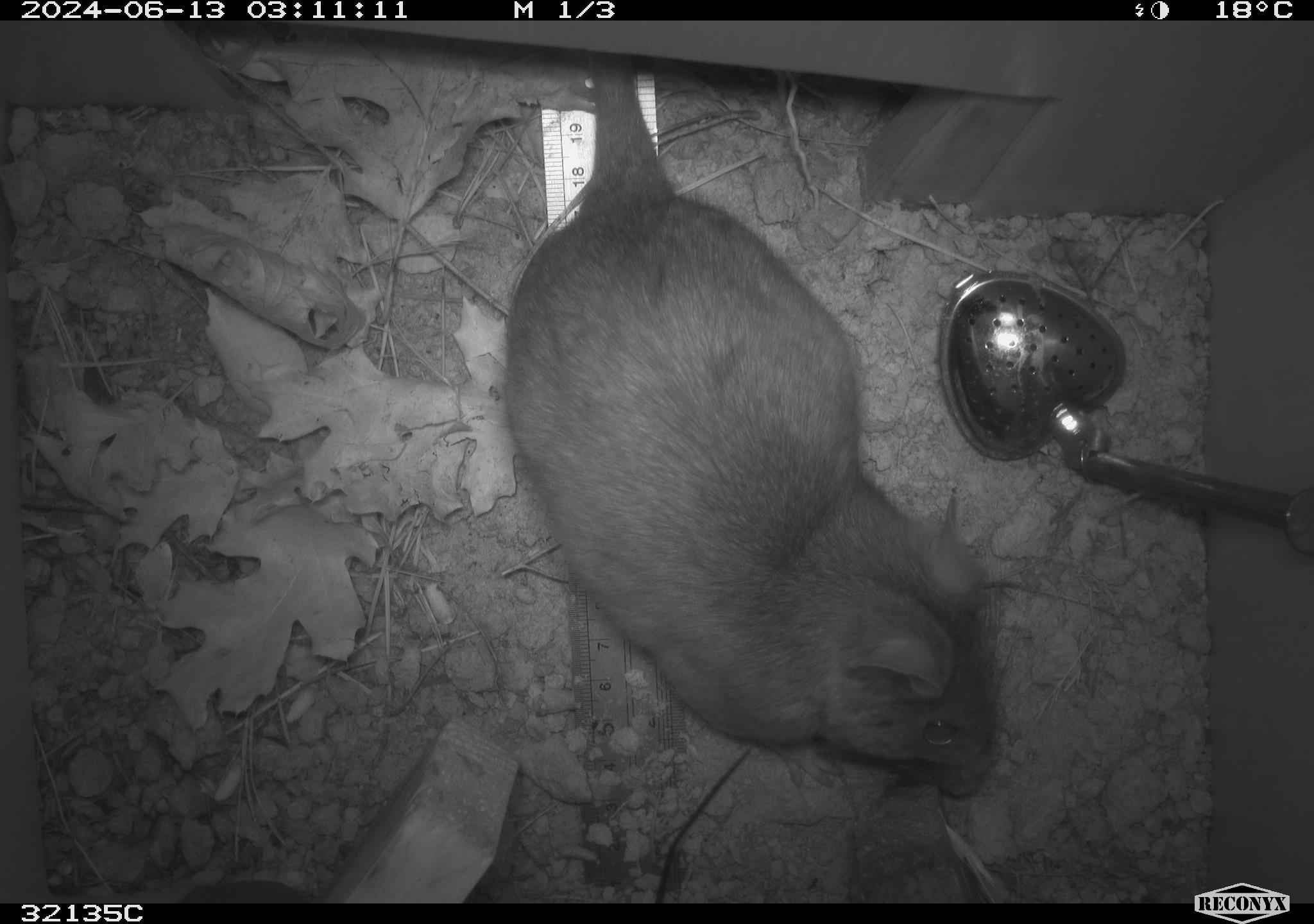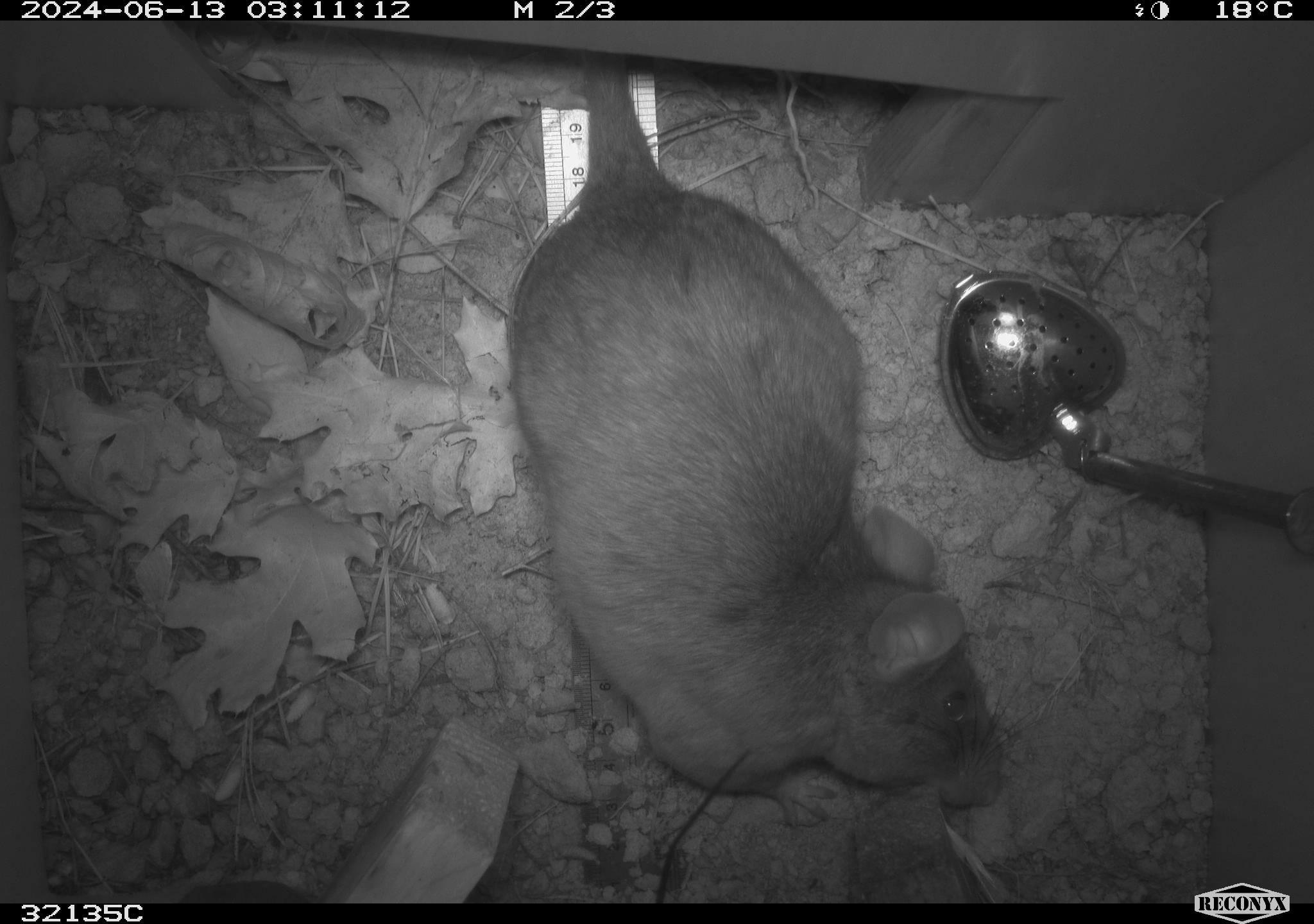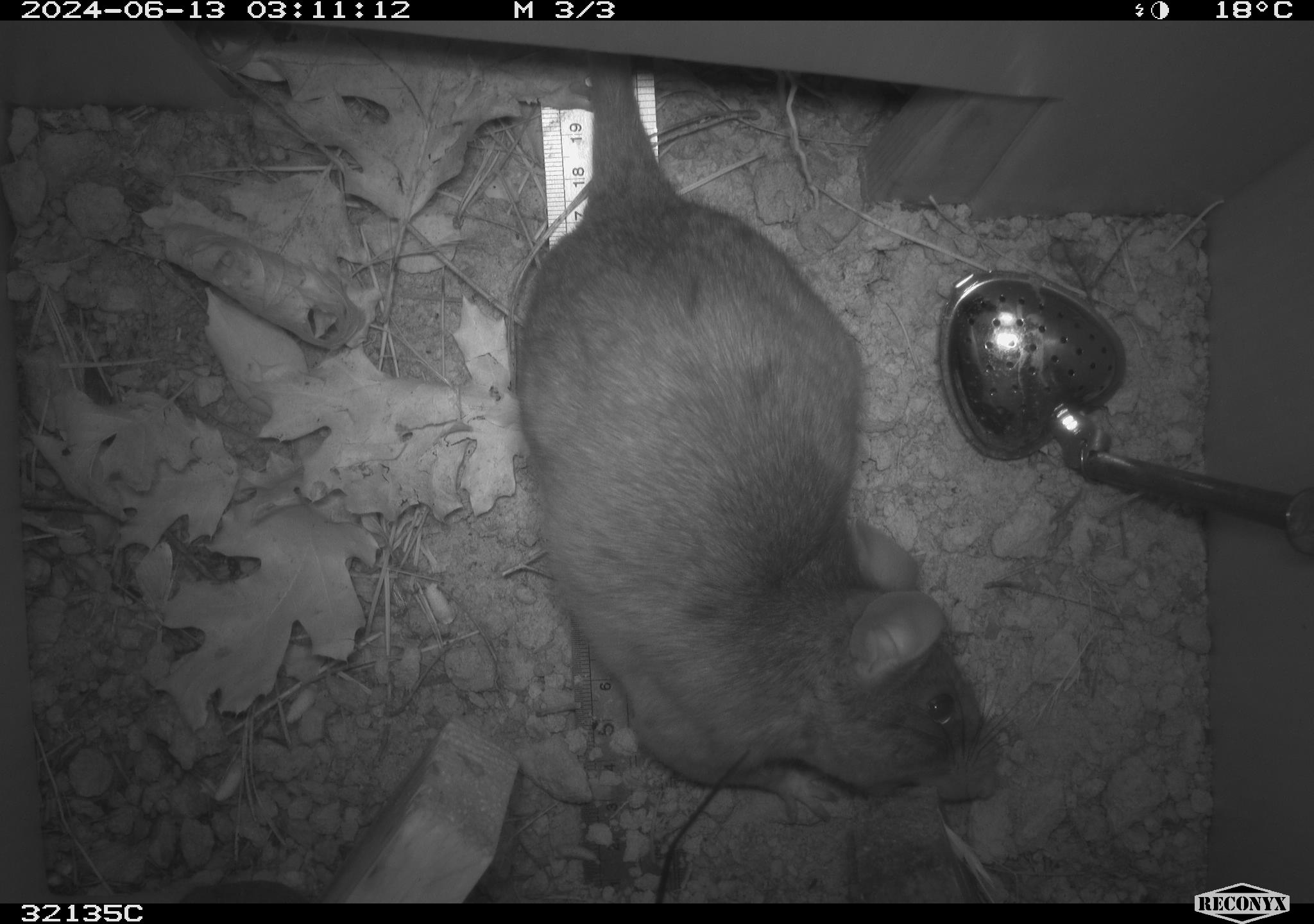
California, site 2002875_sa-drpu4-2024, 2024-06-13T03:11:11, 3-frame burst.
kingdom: Animalia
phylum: Chordata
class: Mammalia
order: Rodentia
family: Cricetidae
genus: Neotoma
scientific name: Neotoma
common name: pack rat or woodrat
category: neotoma species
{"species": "neotoma species (pack rat or woodrat) (Neotoma)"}